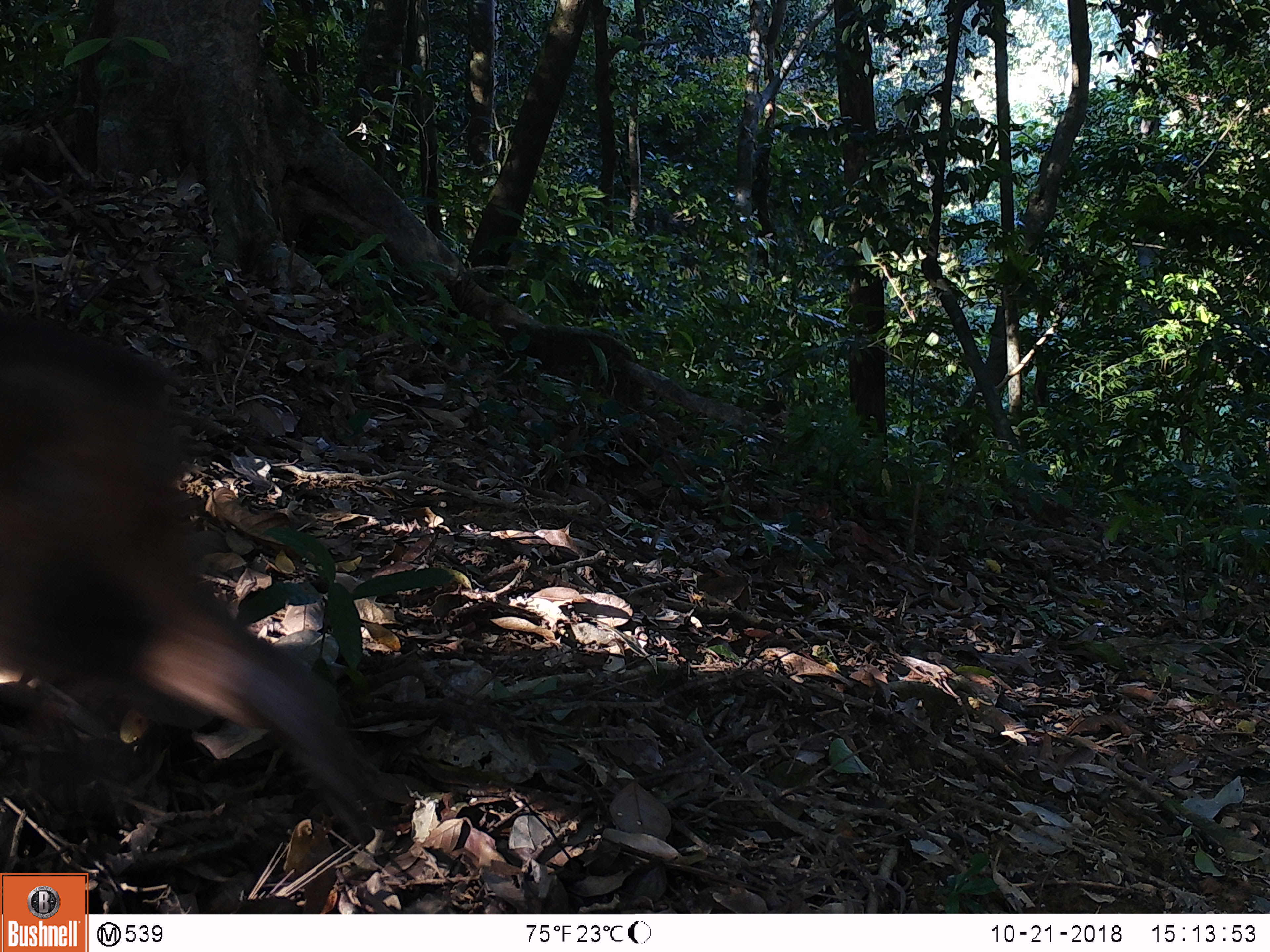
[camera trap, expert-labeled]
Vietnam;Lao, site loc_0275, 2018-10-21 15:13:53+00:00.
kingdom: Animalia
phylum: Chordata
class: Mammalia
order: Primates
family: Cercopithecidae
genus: Macaca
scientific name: Macaca arctoides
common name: stump-tailed macaque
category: stump tailed macaque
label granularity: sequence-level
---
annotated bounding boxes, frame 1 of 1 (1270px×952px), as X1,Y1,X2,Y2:
stump tailed macaque: 0,306,383,843